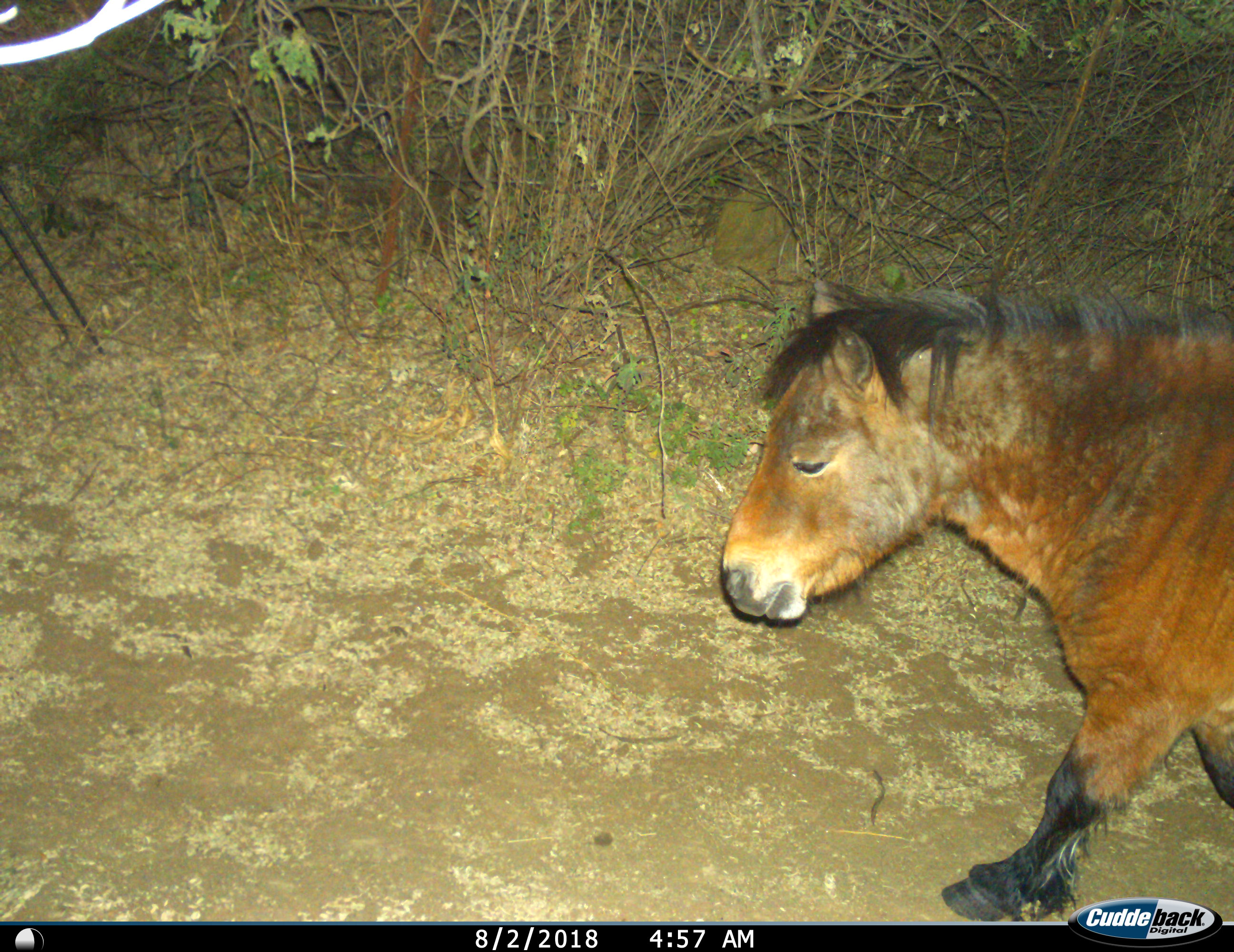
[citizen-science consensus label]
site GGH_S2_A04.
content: unidentified animal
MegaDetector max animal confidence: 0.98